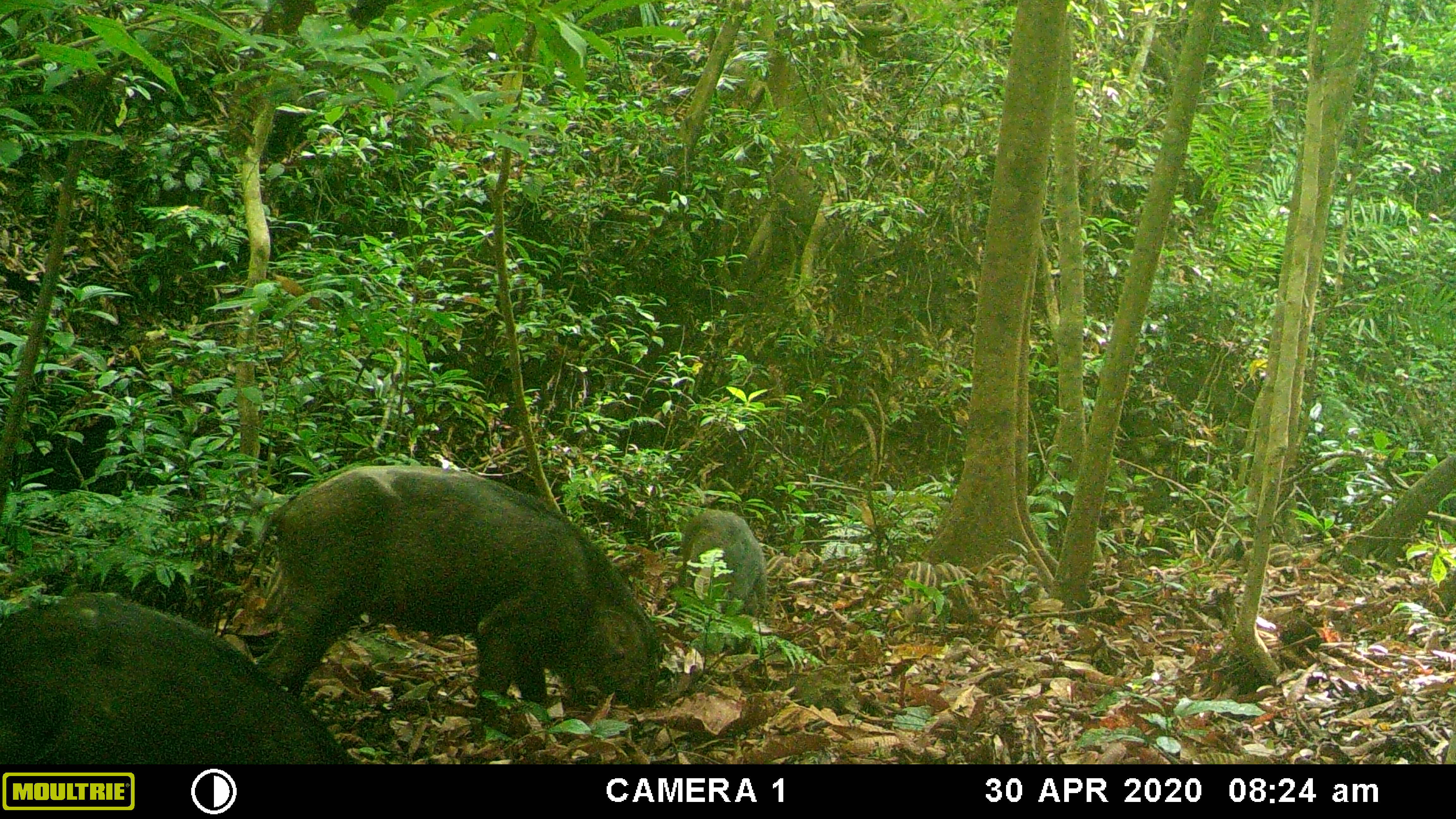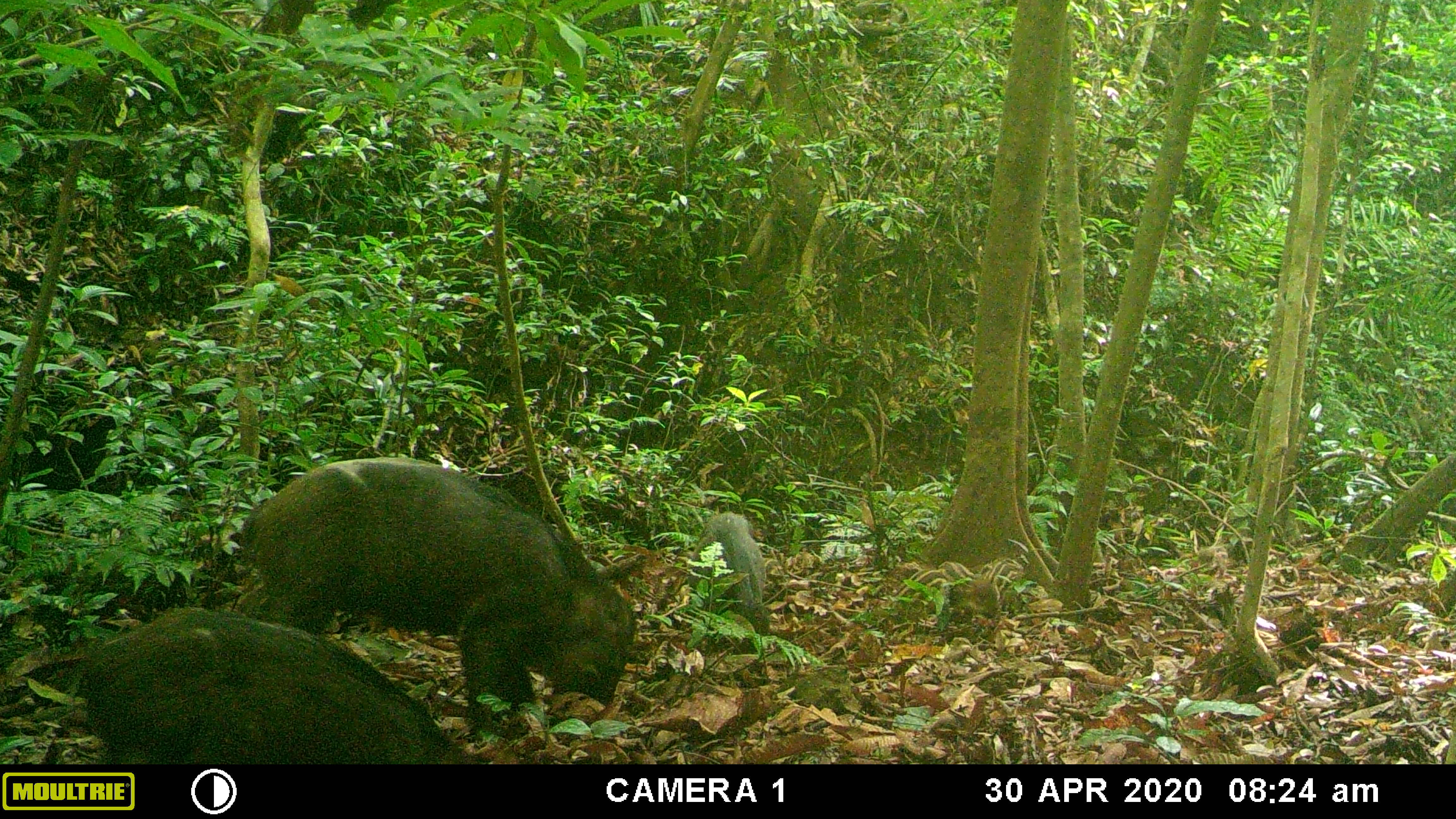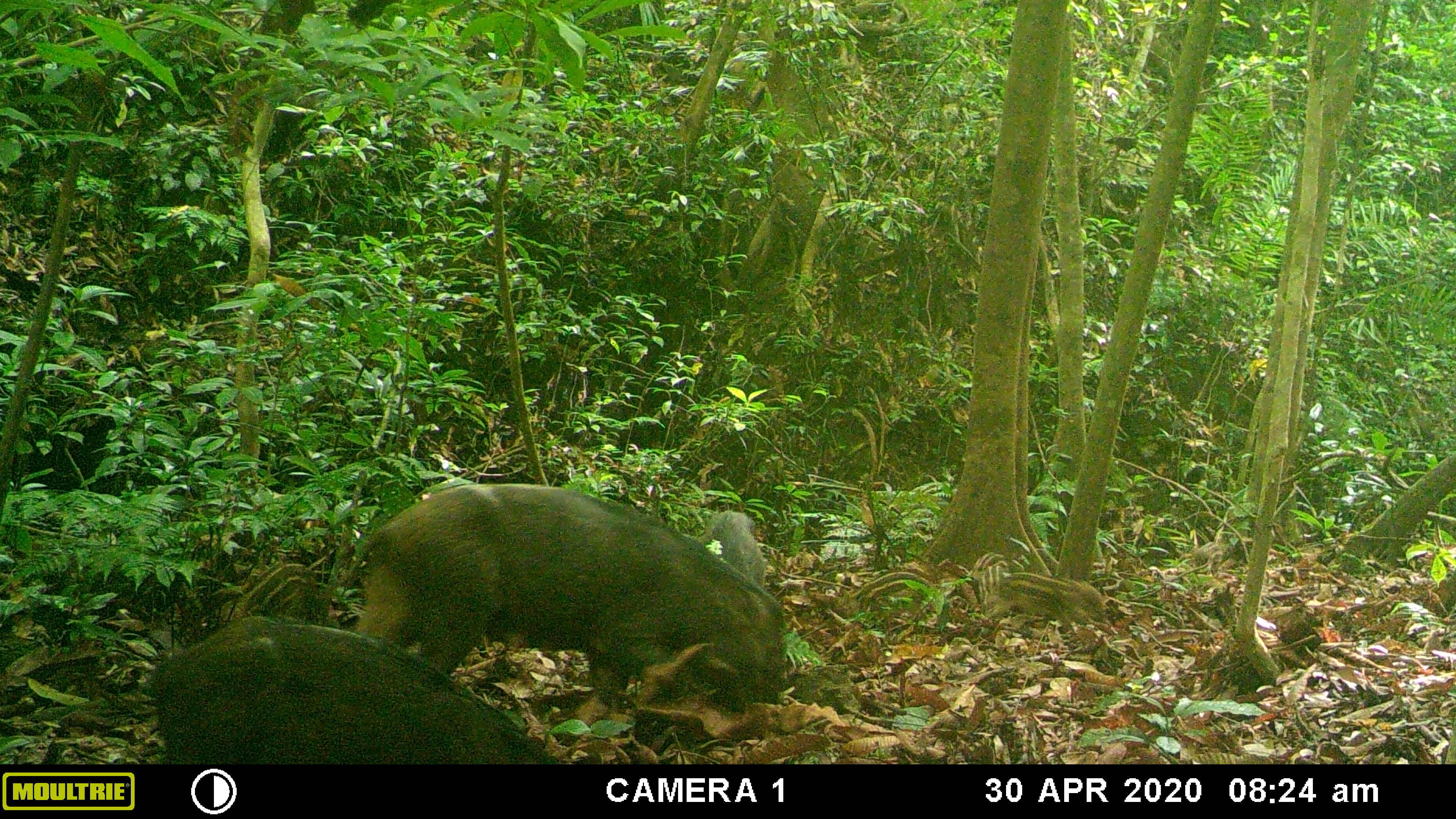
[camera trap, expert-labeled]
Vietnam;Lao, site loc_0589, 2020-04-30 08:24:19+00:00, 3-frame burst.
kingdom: Animalia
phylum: Chordata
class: Mammalia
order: Artiodactyla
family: Suidae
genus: Sus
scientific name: Sus scrofa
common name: eurasian wild pig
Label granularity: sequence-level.